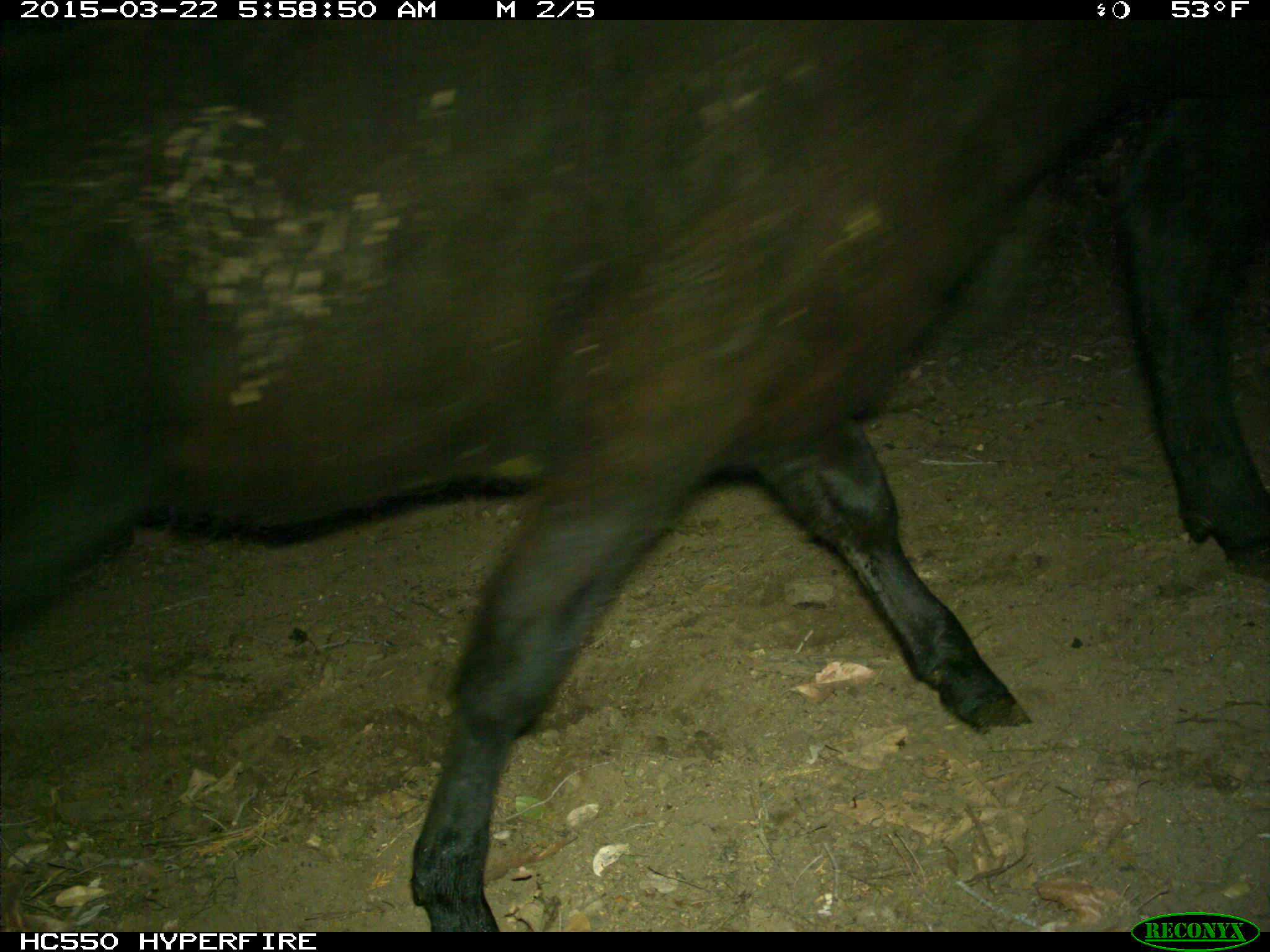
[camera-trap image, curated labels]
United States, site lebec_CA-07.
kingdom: Animalia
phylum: Chordata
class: Mammalia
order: Artiodactyla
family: Bovidae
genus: Bos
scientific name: Bos taurus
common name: domestic cow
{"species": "Bos taurus (domestic cow)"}